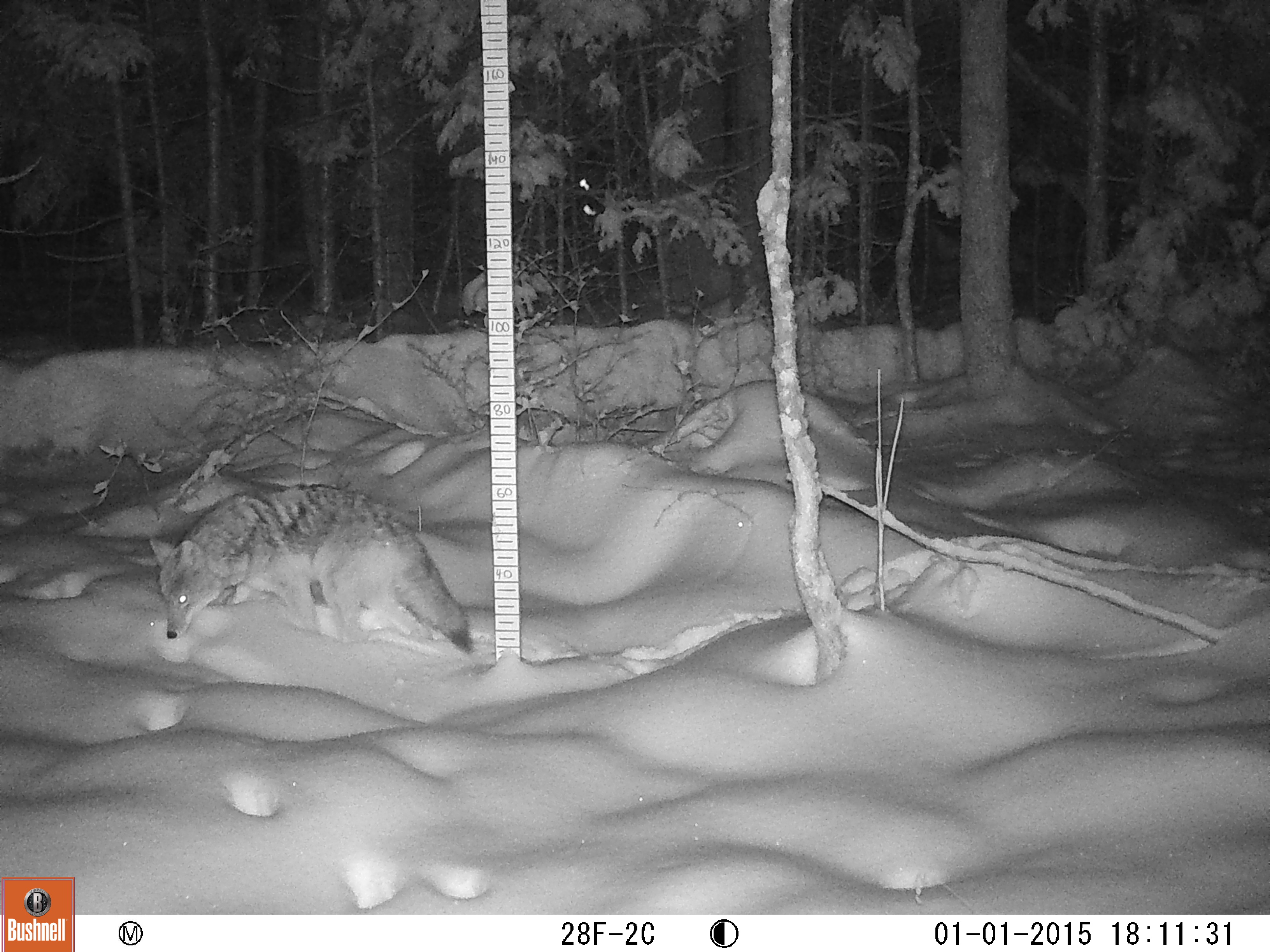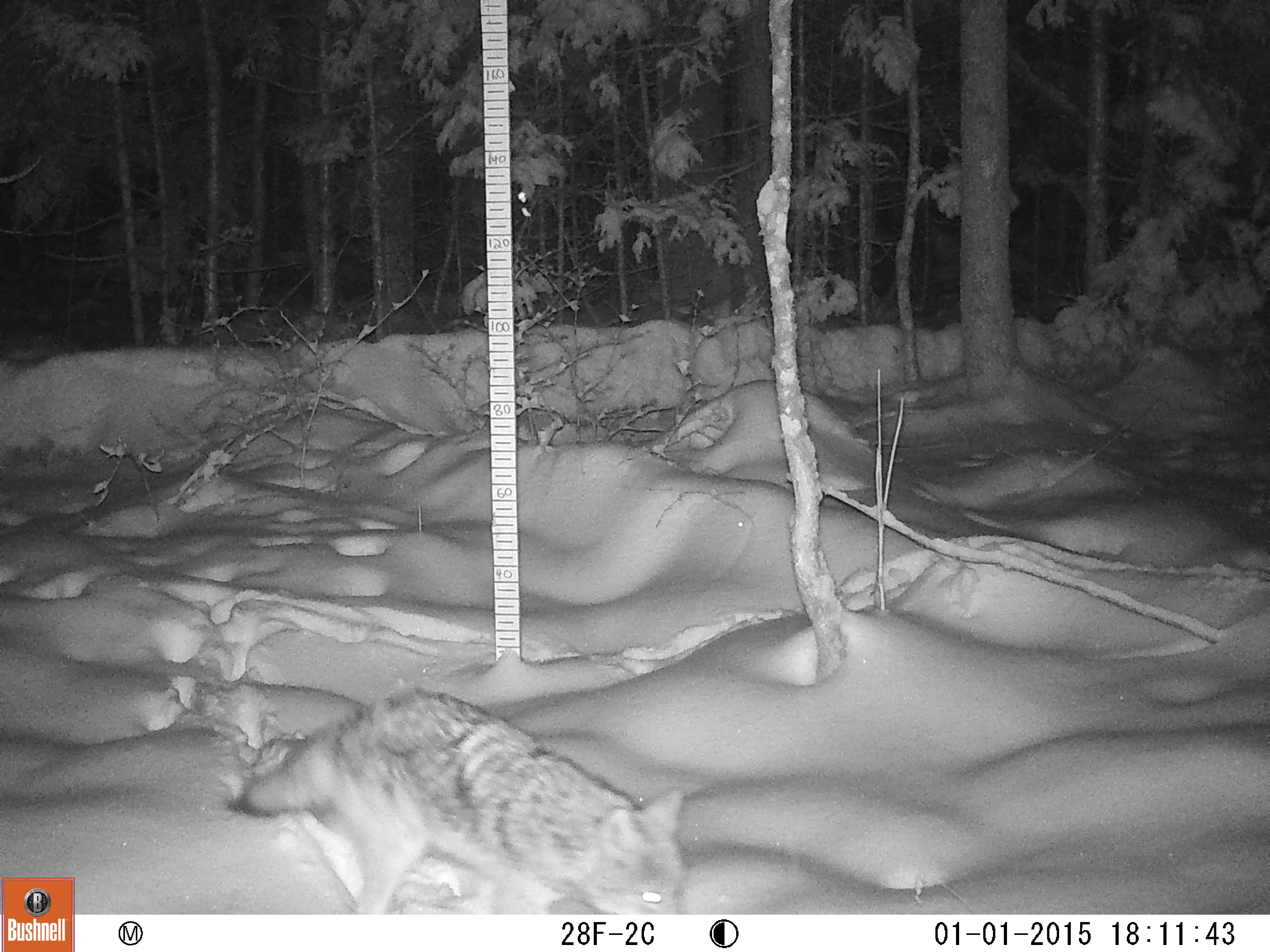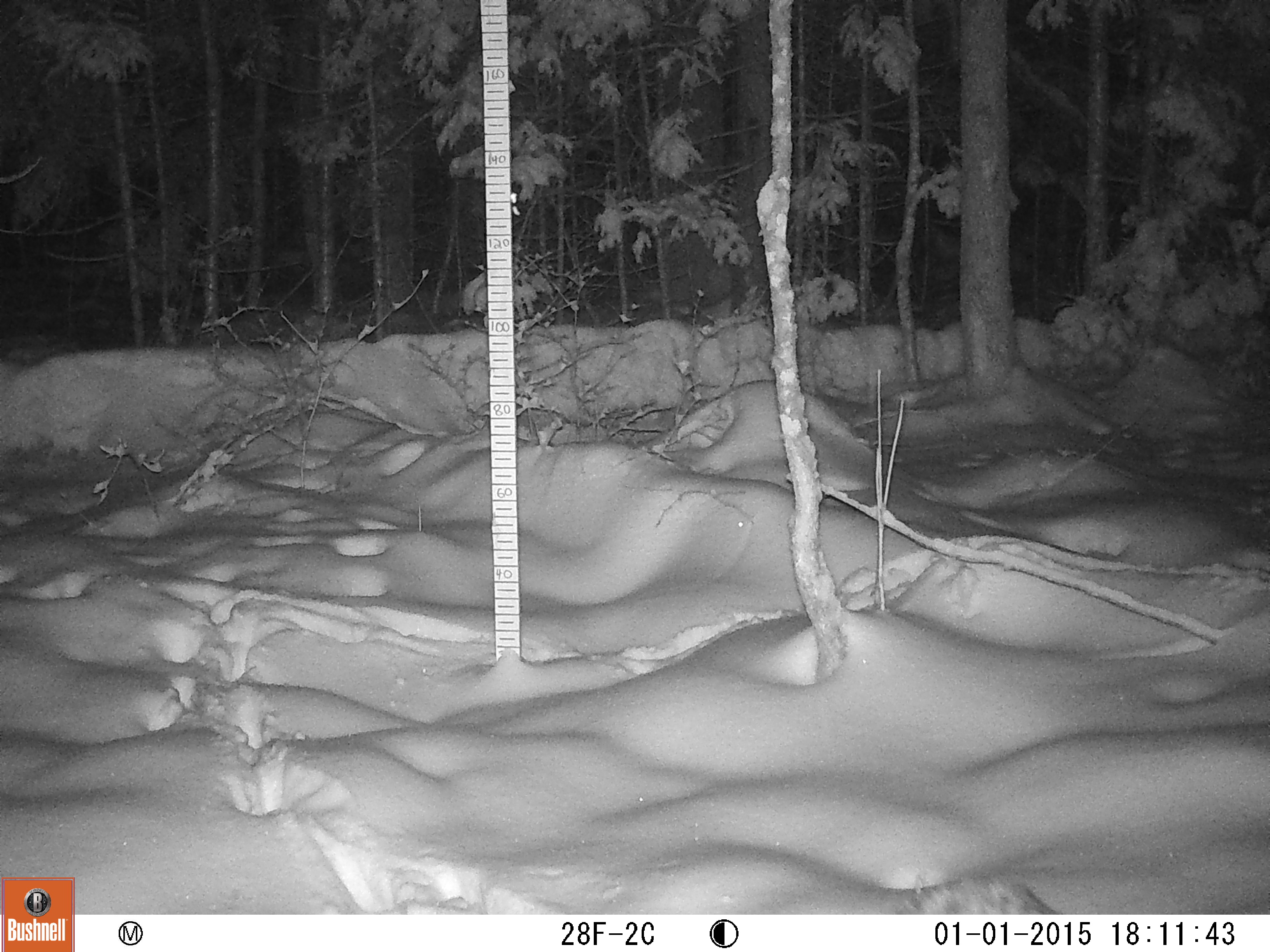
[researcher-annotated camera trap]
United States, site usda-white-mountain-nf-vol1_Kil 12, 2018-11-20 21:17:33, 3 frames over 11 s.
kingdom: Animalia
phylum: Chordata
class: Mammalia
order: Carnivora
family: Canidae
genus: Canis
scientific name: Canis latrans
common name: coyote